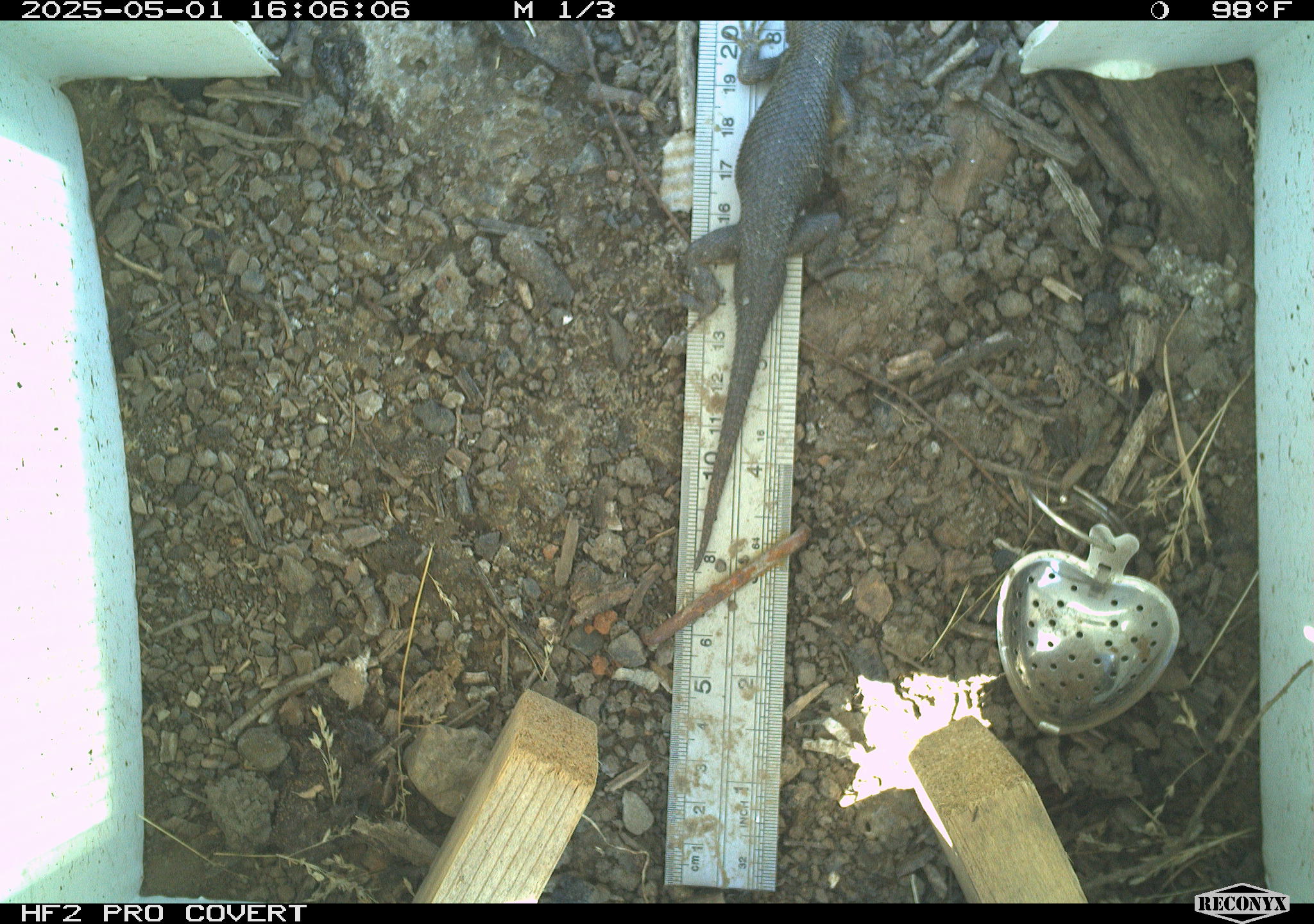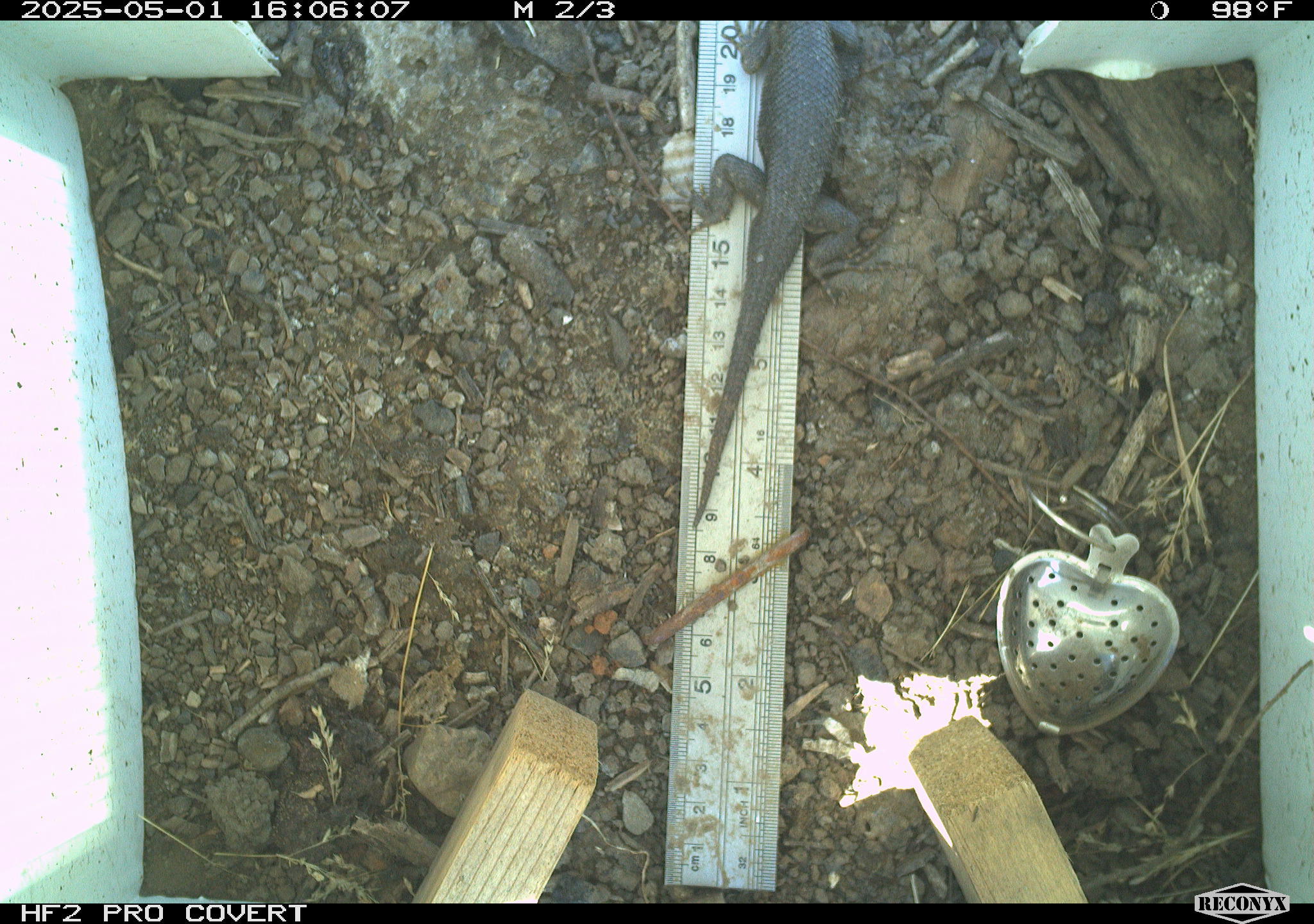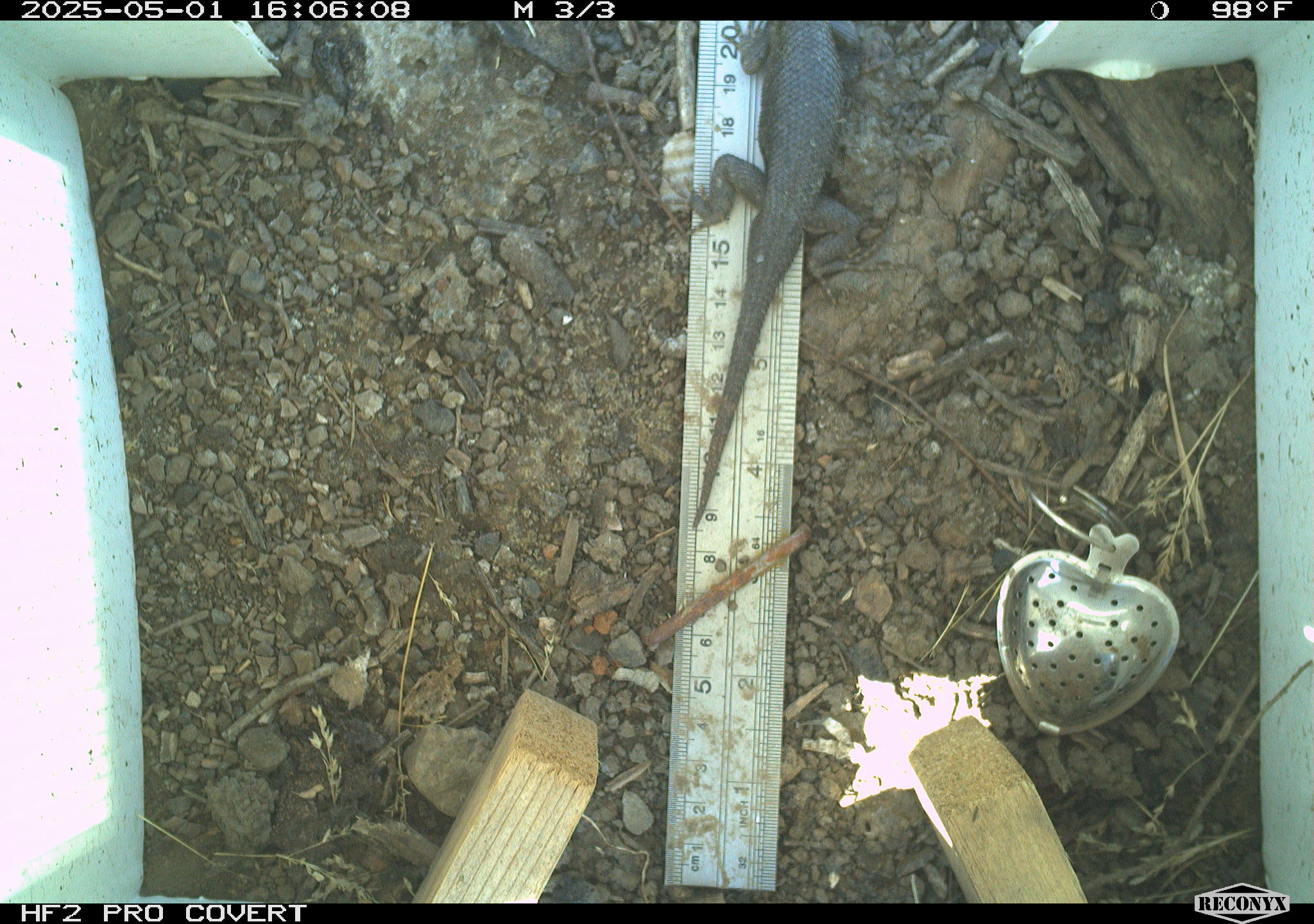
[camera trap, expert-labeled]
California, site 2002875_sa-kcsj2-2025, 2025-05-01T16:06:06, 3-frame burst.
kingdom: Animalia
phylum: Chordata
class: Reptilia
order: Squamata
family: Phrynosomatidae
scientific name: Phrynosomatidae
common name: north american spiny lizards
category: sceloporus/uta species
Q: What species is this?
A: Sceloporus/uta species (north american spiny lizards) (Phrynosomatidae).